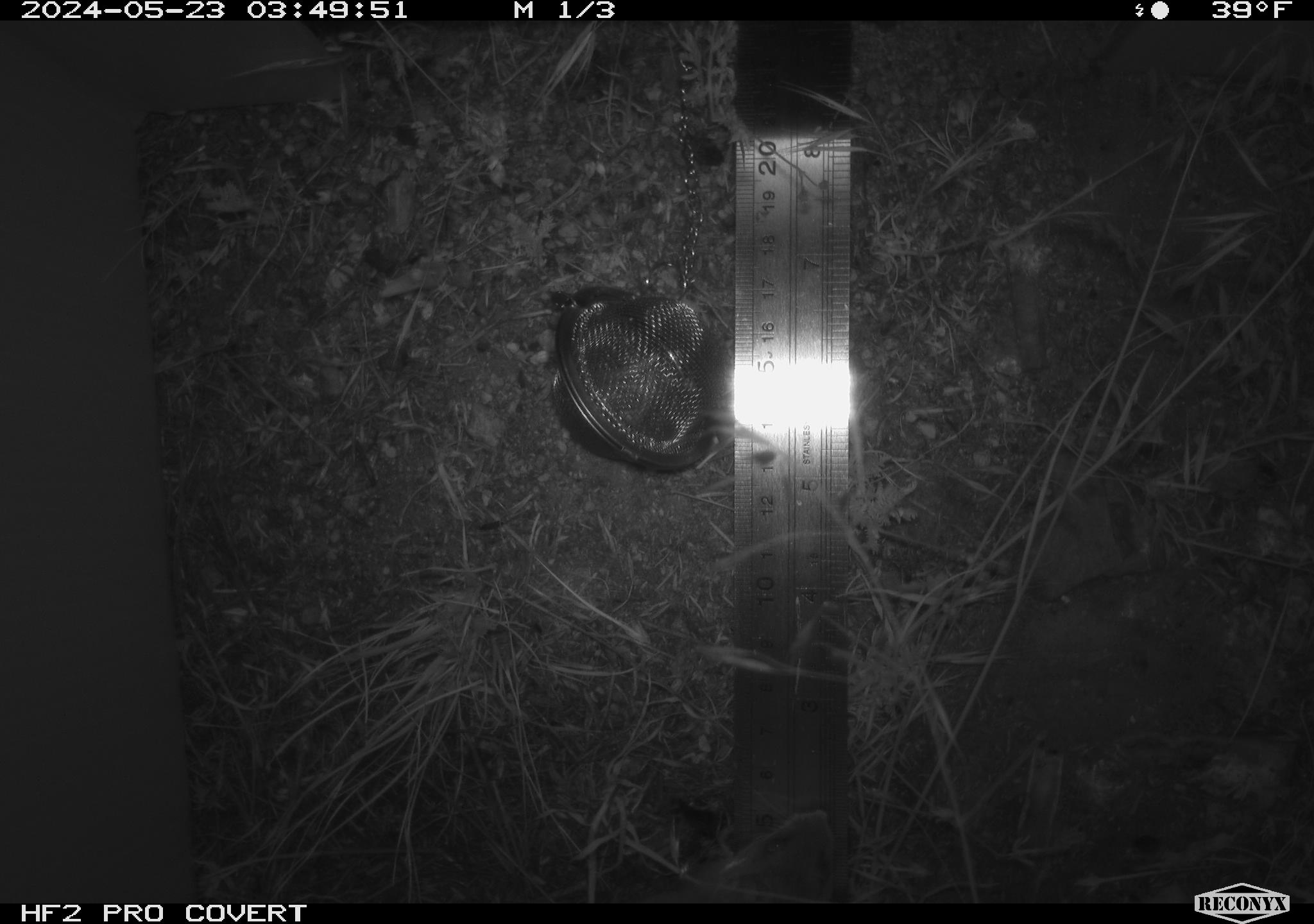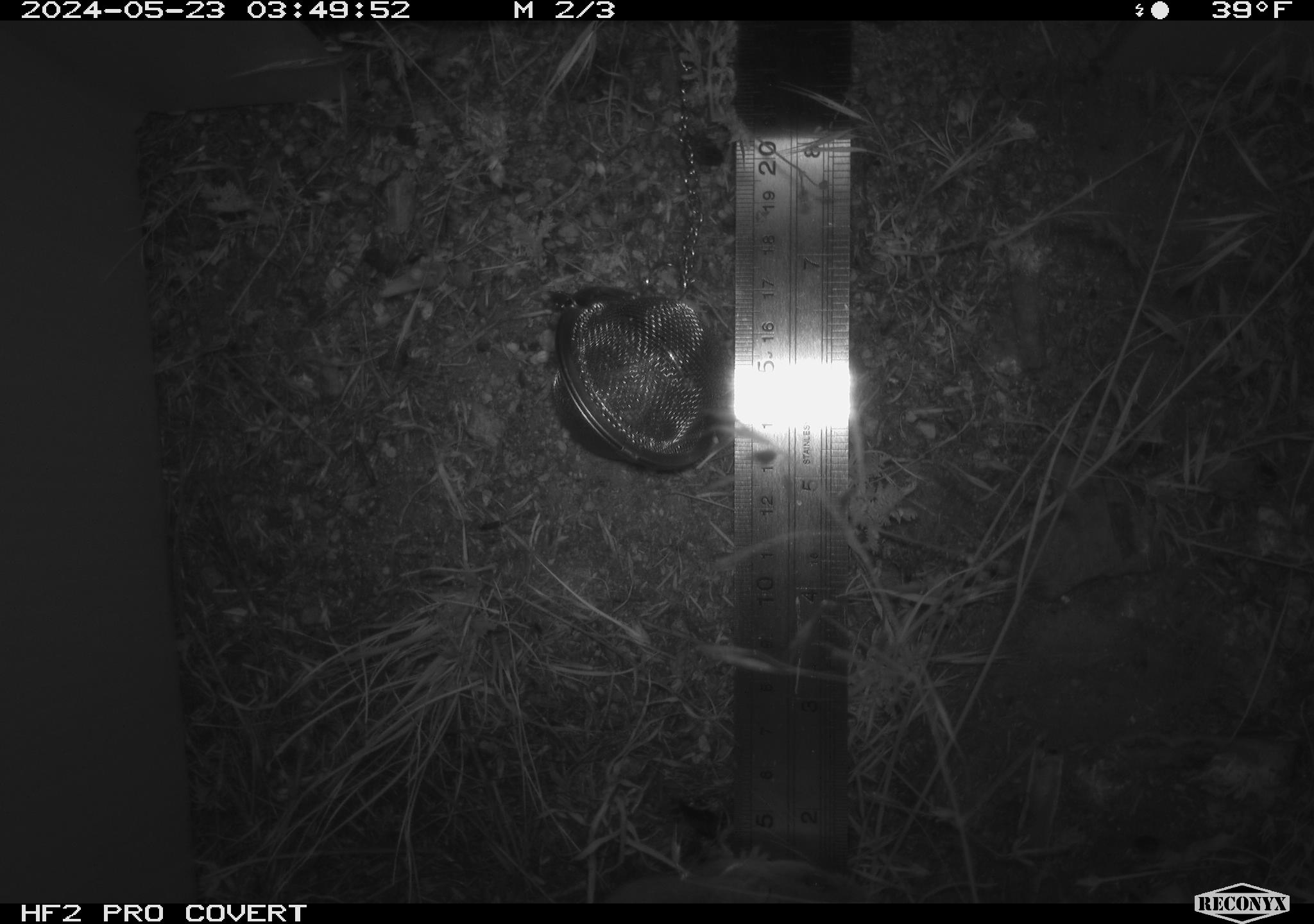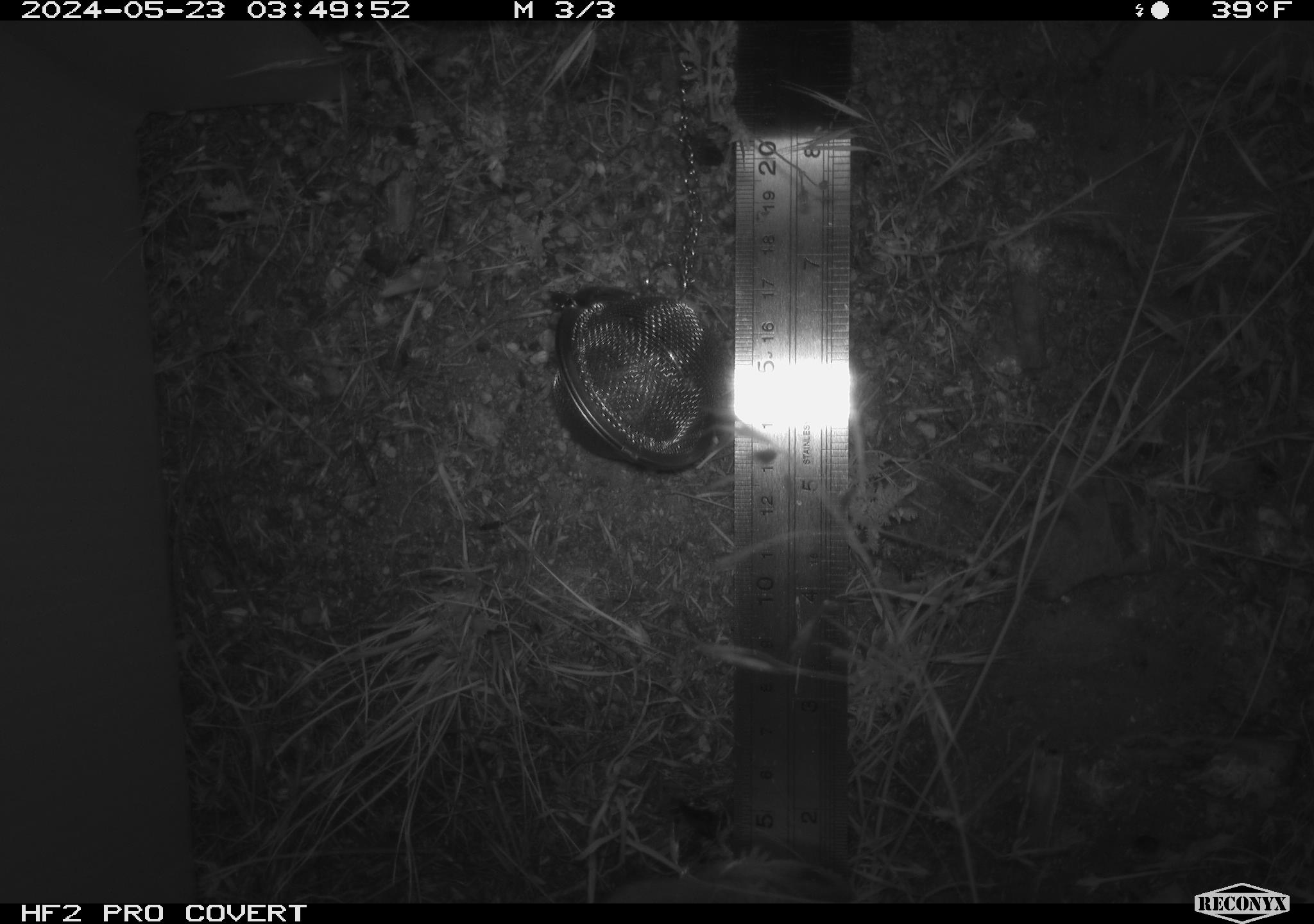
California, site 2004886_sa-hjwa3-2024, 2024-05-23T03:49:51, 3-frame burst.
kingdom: Animalia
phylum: Chordata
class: Mammalia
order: Rodentia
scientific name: Rodentia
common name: rodent